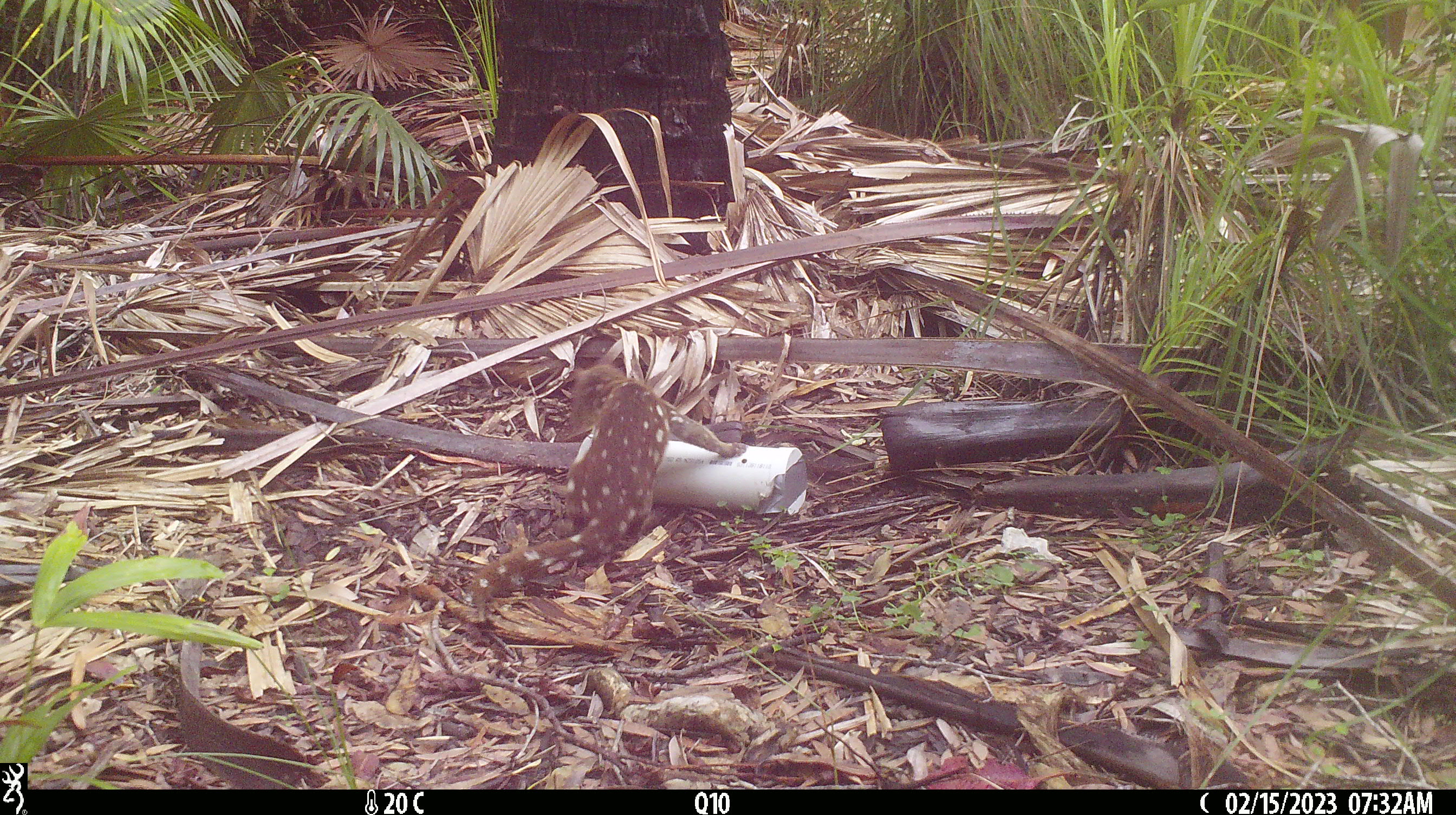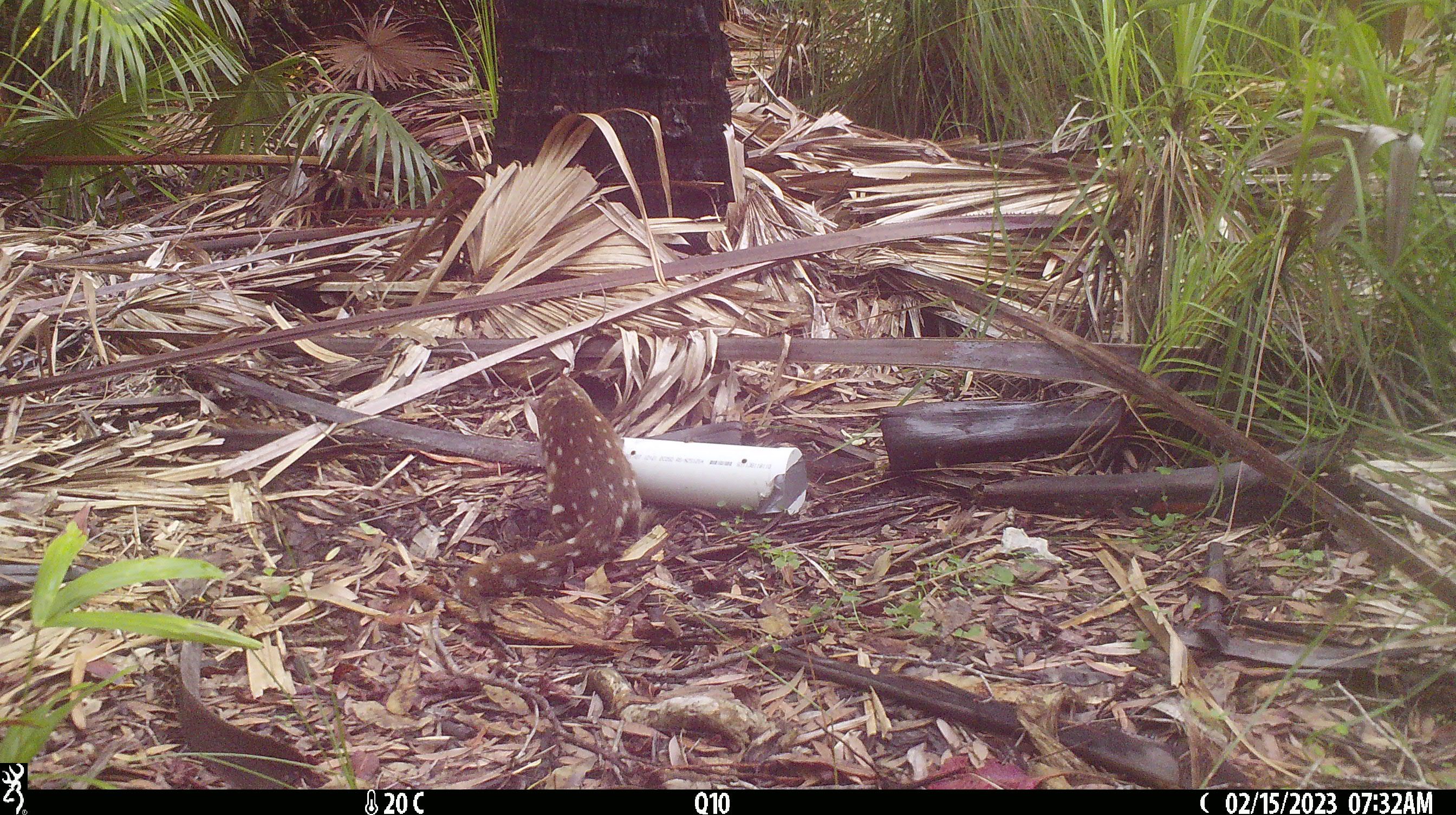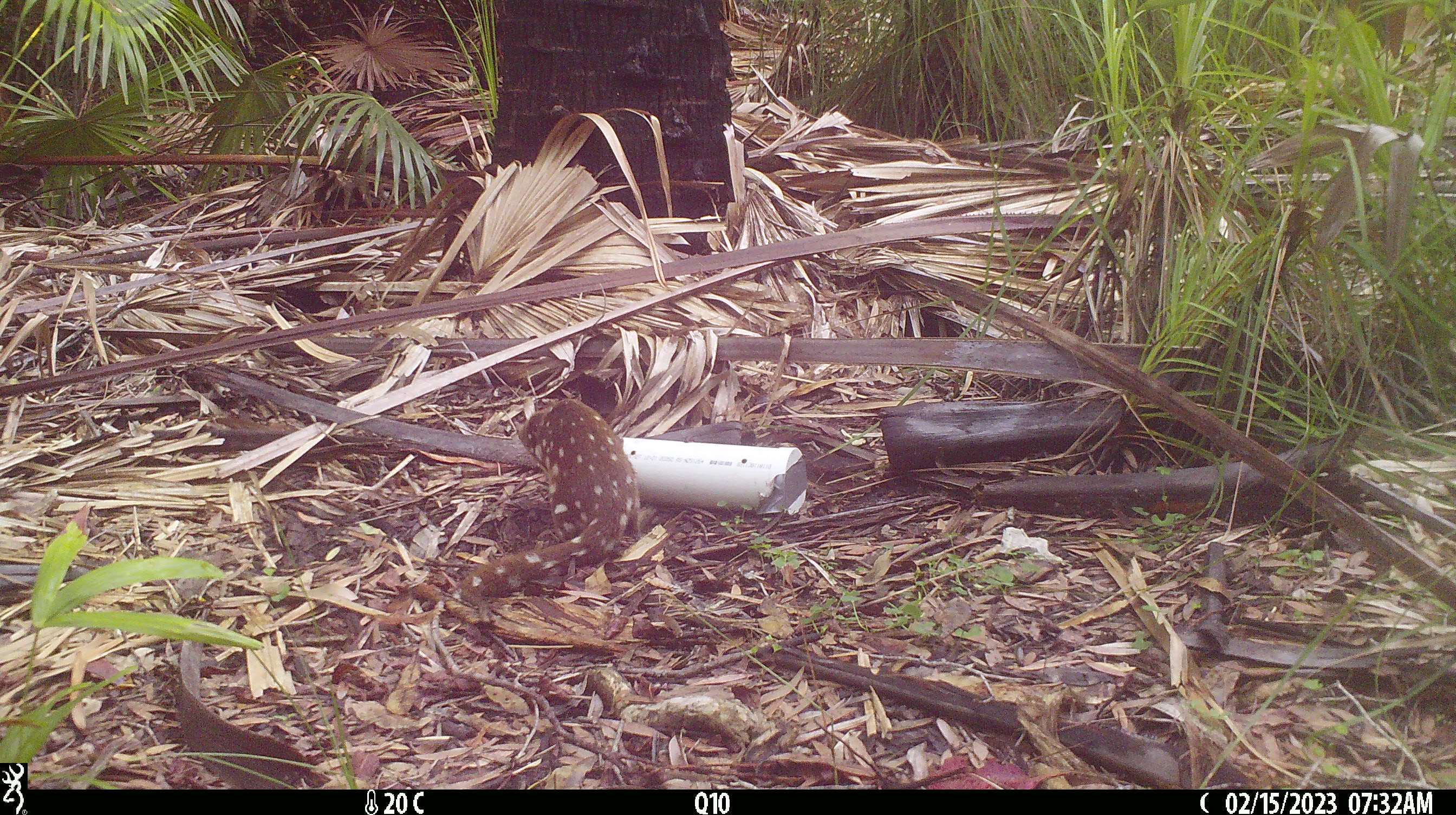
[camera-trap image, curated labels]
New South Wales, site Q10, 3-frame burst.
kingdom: Animalia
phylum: Chordata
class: Mammalia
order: Dasyuromorphia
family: Dasyuridae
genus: Dasyurus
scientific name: Dasyurus maculatus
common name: spotted-tailed quoll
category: quoll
Quoll (spotted-tailed quoll) (Dasyurus maculatus).